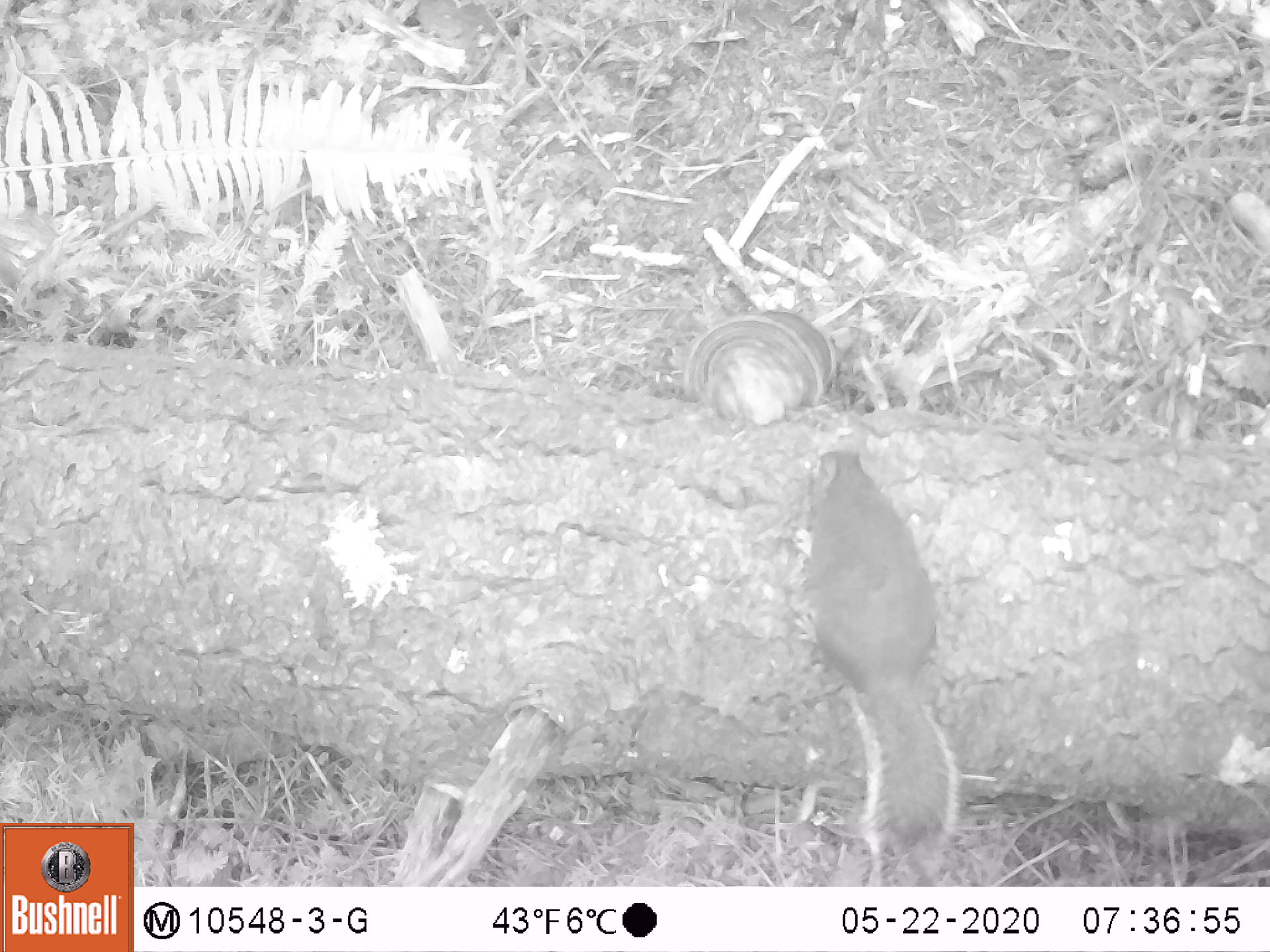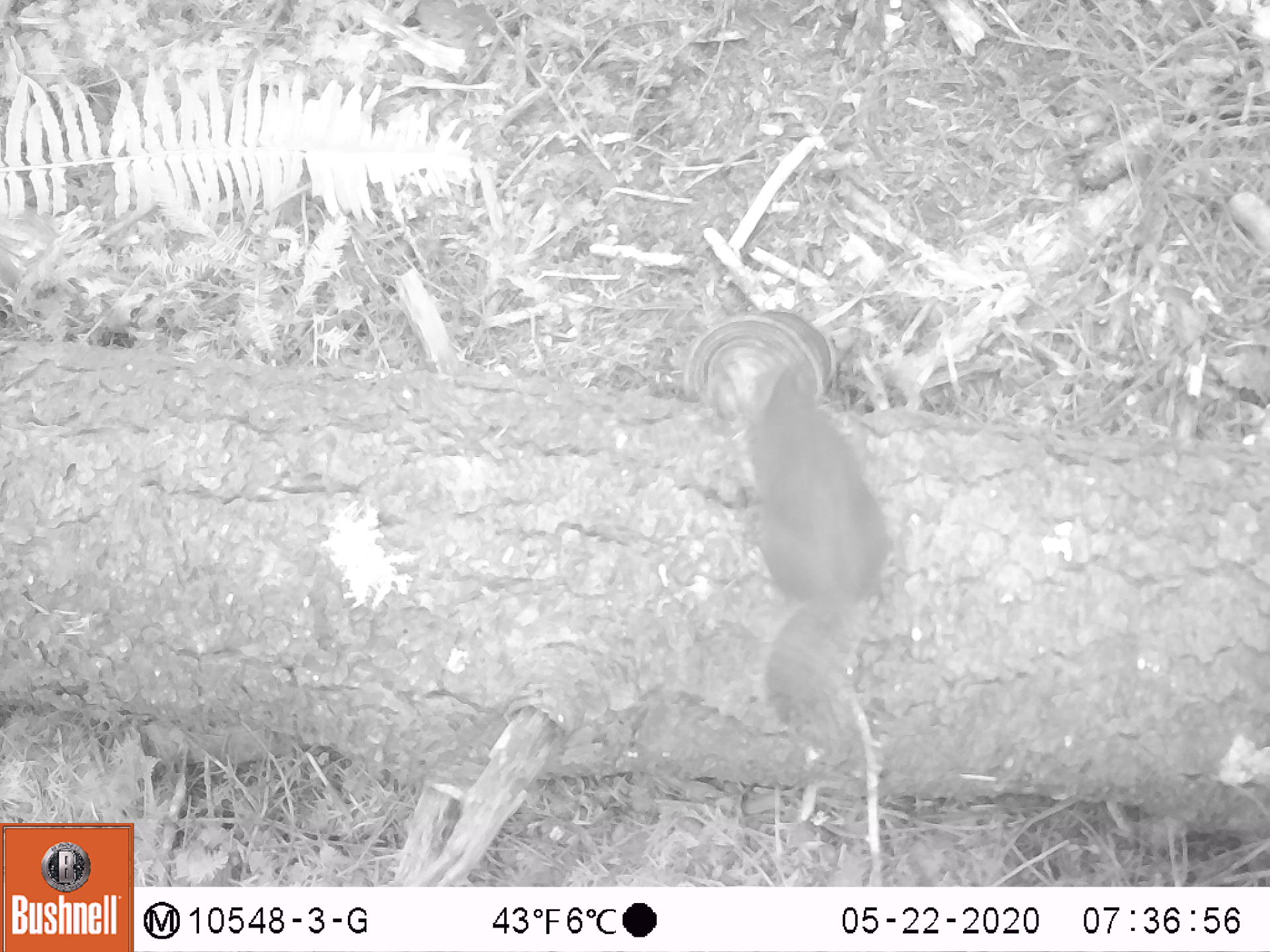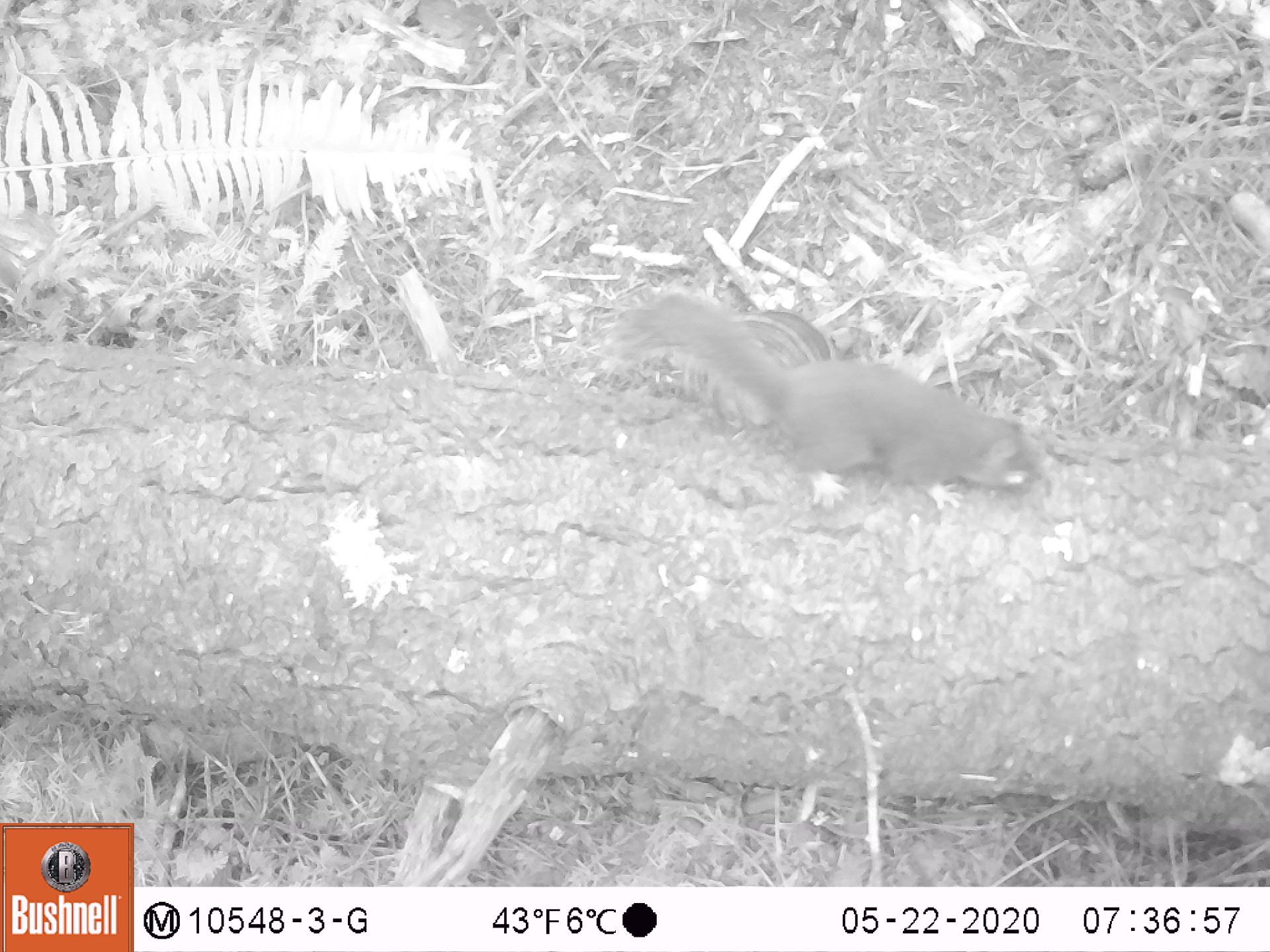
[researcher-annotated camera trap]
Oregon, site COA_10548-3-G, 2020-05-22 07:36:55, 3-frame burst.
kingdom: Animalia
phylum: Chordata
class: Mammalia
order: Rodentia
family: Sciuridae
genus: Tamiasciurus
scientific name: Tamiasciurus douglasii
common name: douglas squirrel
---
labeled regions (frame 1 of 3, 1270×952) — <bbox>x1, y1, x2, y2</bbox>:
douglas squirrel: <bbox>791, 447, 964, 871</bbox>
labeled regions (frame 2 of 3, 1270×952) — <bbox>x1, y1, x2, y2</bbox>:
douglas squirrel: <bbox>727, 360, 897, 735</bbox>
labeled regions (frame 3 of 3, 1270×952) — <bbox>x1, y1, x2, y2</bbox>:
douglas squirrel: <bbox>620, 292, 1048, 501</bbox>